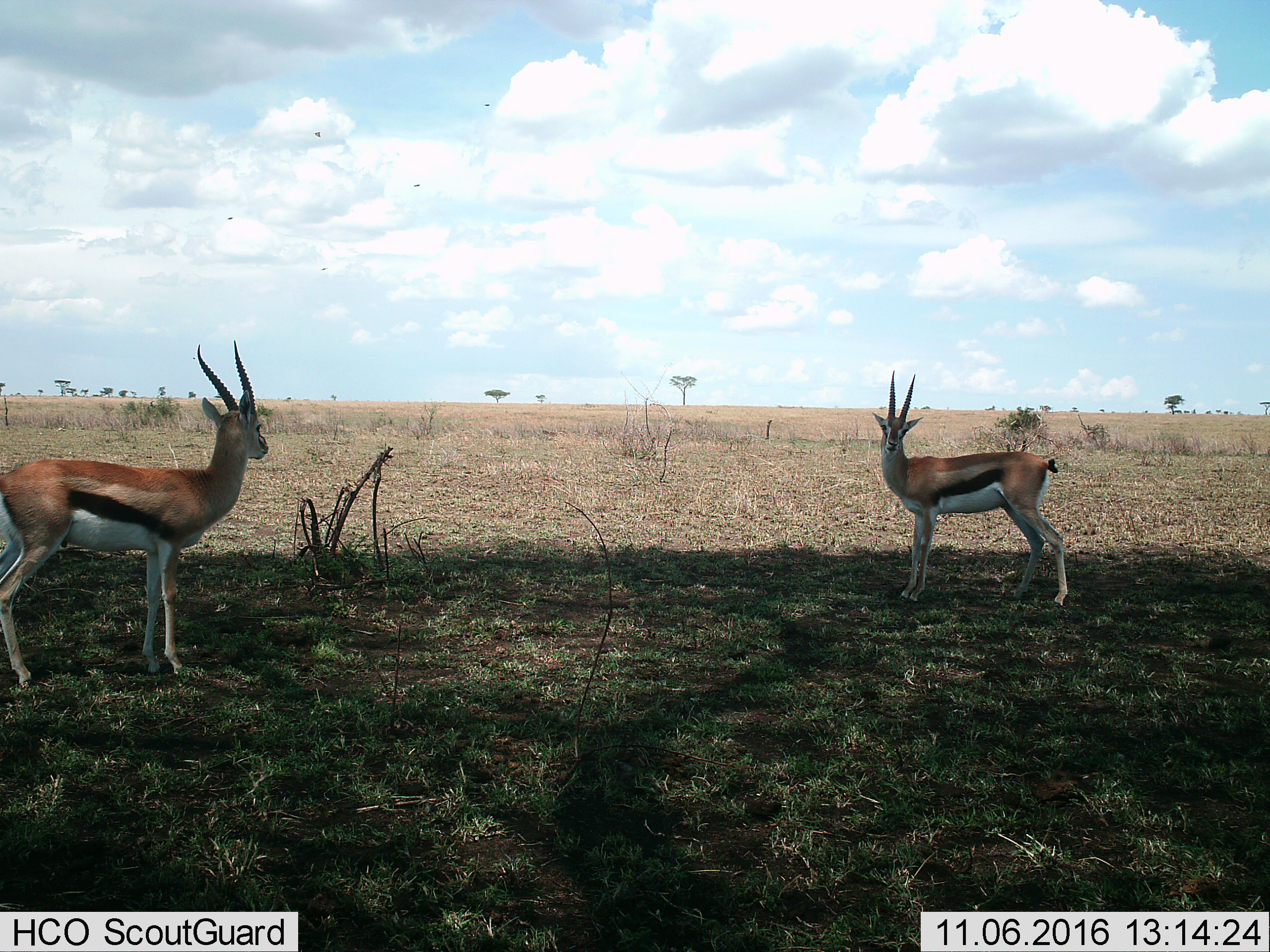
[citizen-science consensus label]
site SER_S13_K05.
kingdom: Animalia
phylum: Chordata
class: Mammalia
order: Artiodactyla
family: Bovidae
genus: Eudorcas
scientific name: Eudorcas thomsonii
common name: thomson's gazelle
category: gazellethomsons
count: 2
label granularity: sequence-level